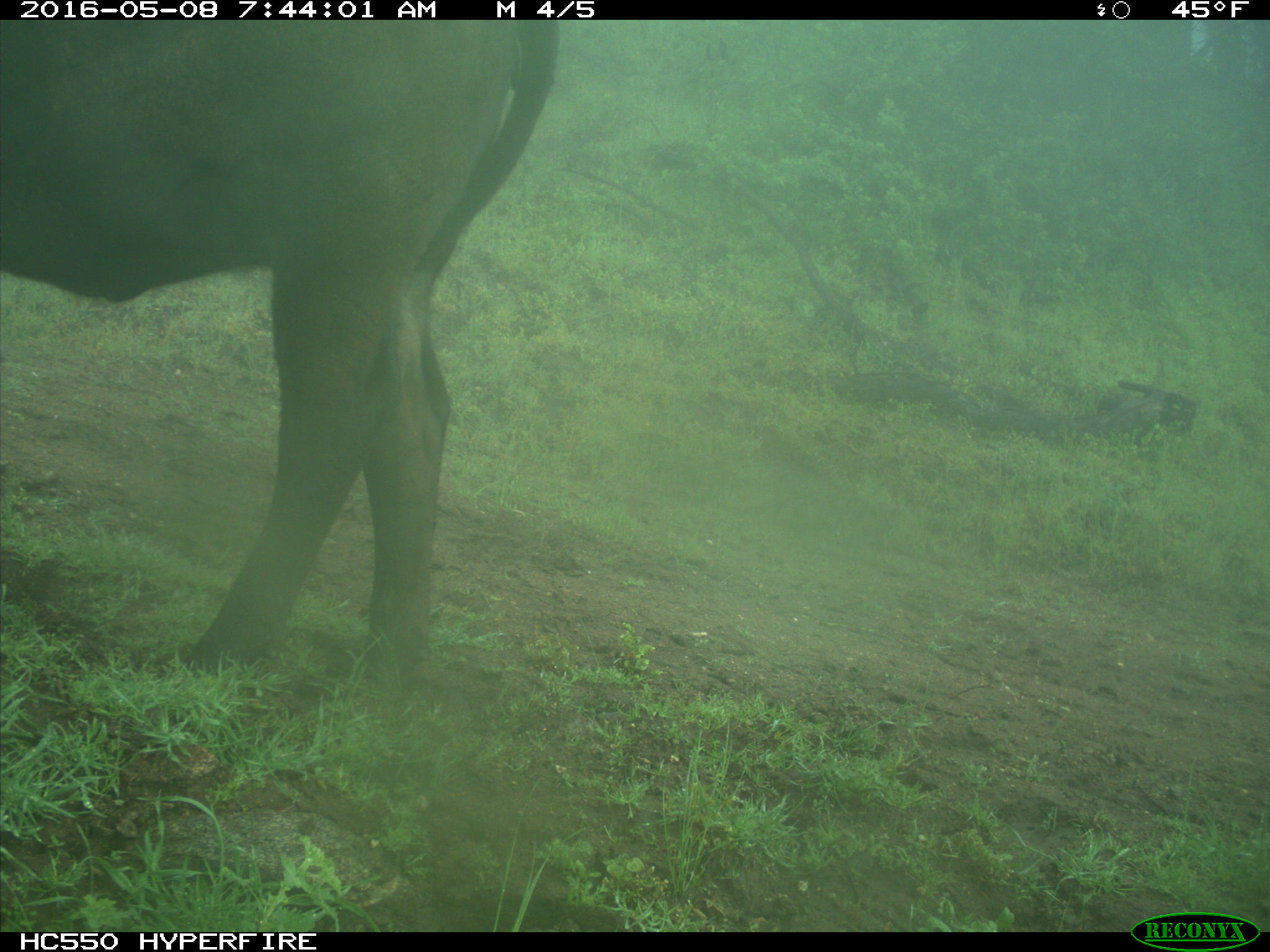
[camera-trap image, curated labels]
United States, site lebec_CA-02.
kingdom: Animalia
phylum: Chordata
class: Mammalia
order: Artiodactyla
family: Bovidae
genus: Bos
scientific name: Bos taurus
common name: domestic cow